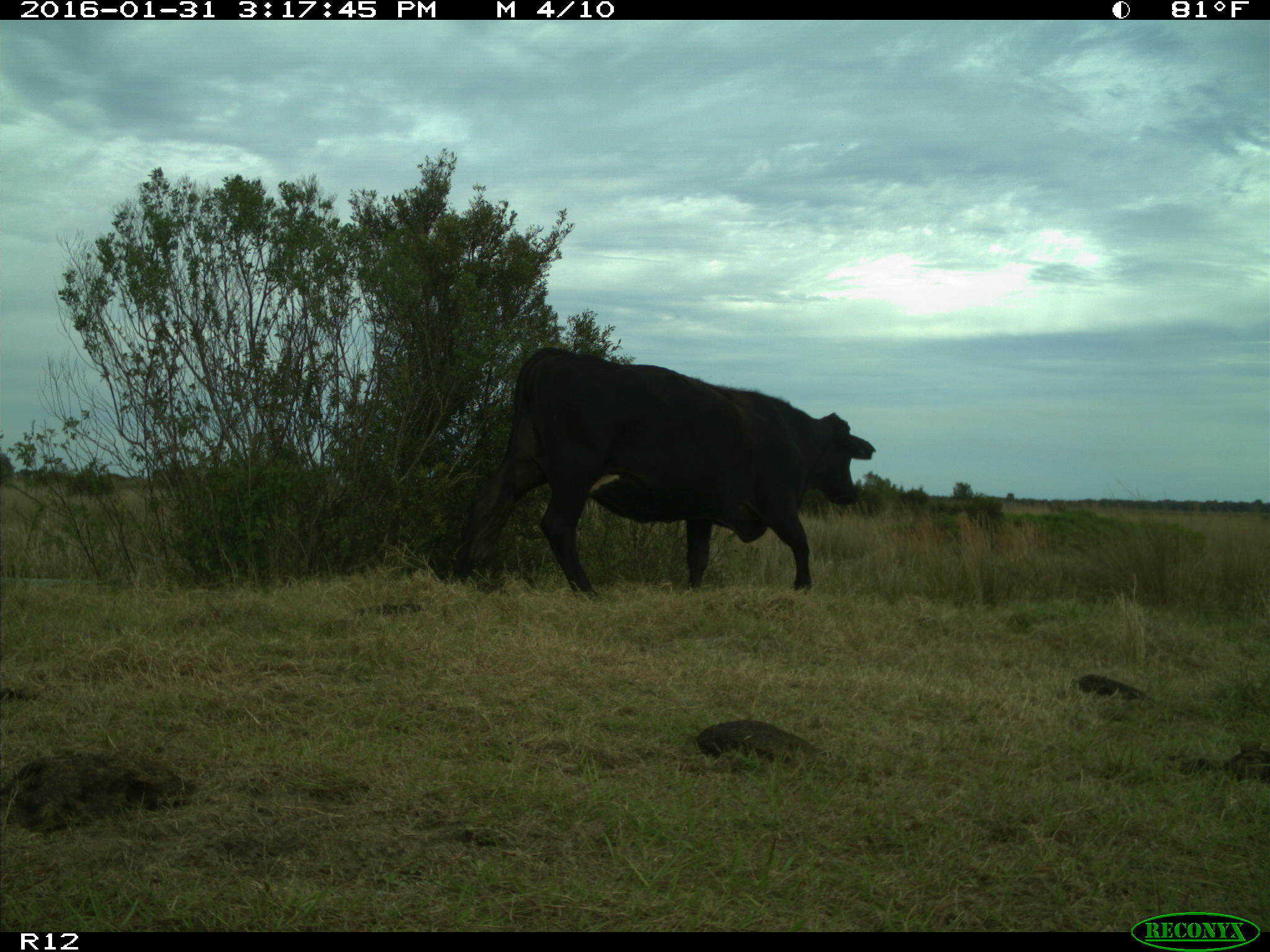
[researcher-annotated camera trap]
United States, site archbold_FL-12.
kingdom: Animalia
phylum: Chordata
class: Mammalia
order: Artiodactyla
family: Bovidae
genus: Bos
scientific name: Bos taurus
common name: domestic cow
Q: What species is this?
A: Bos taurus (domestic cow).